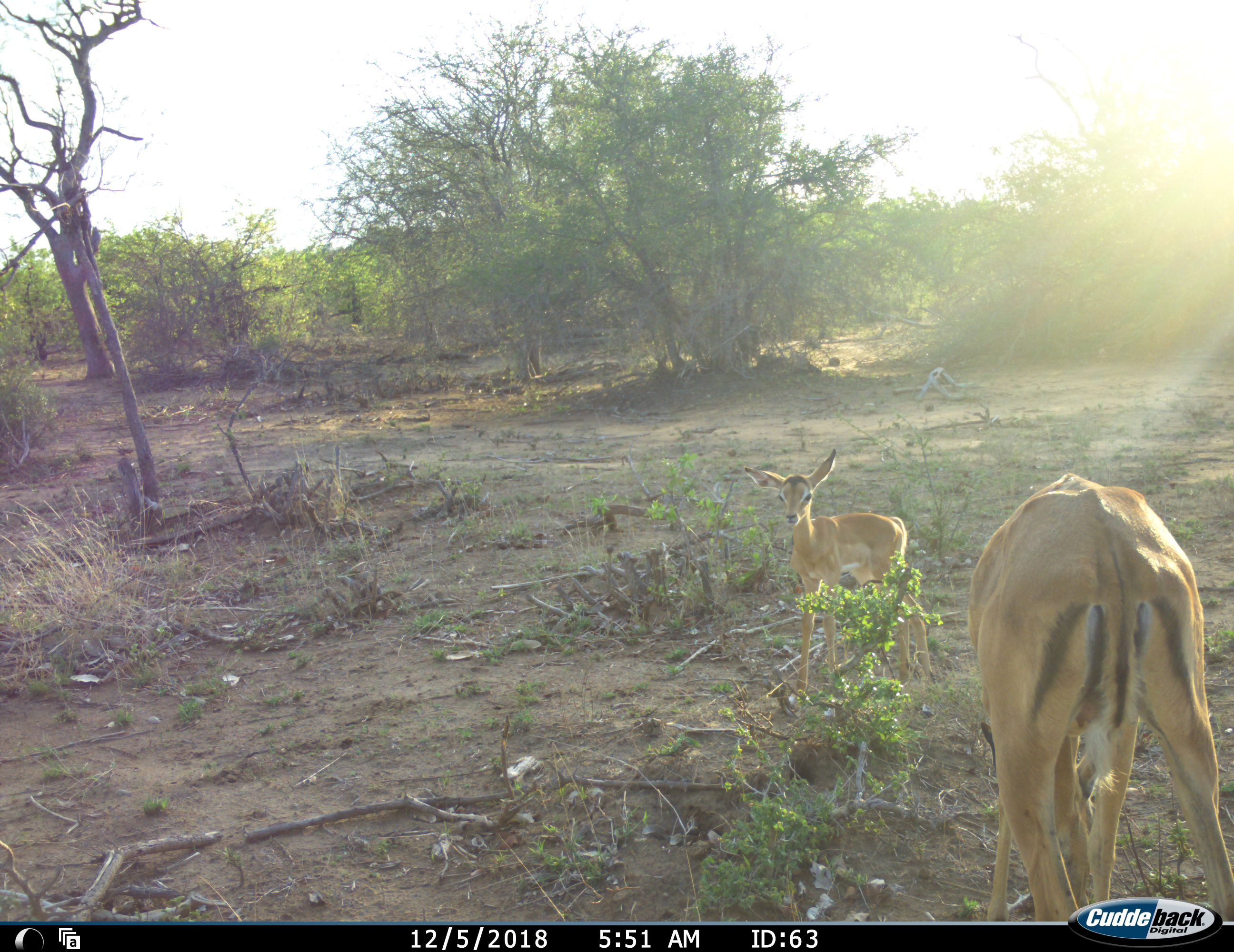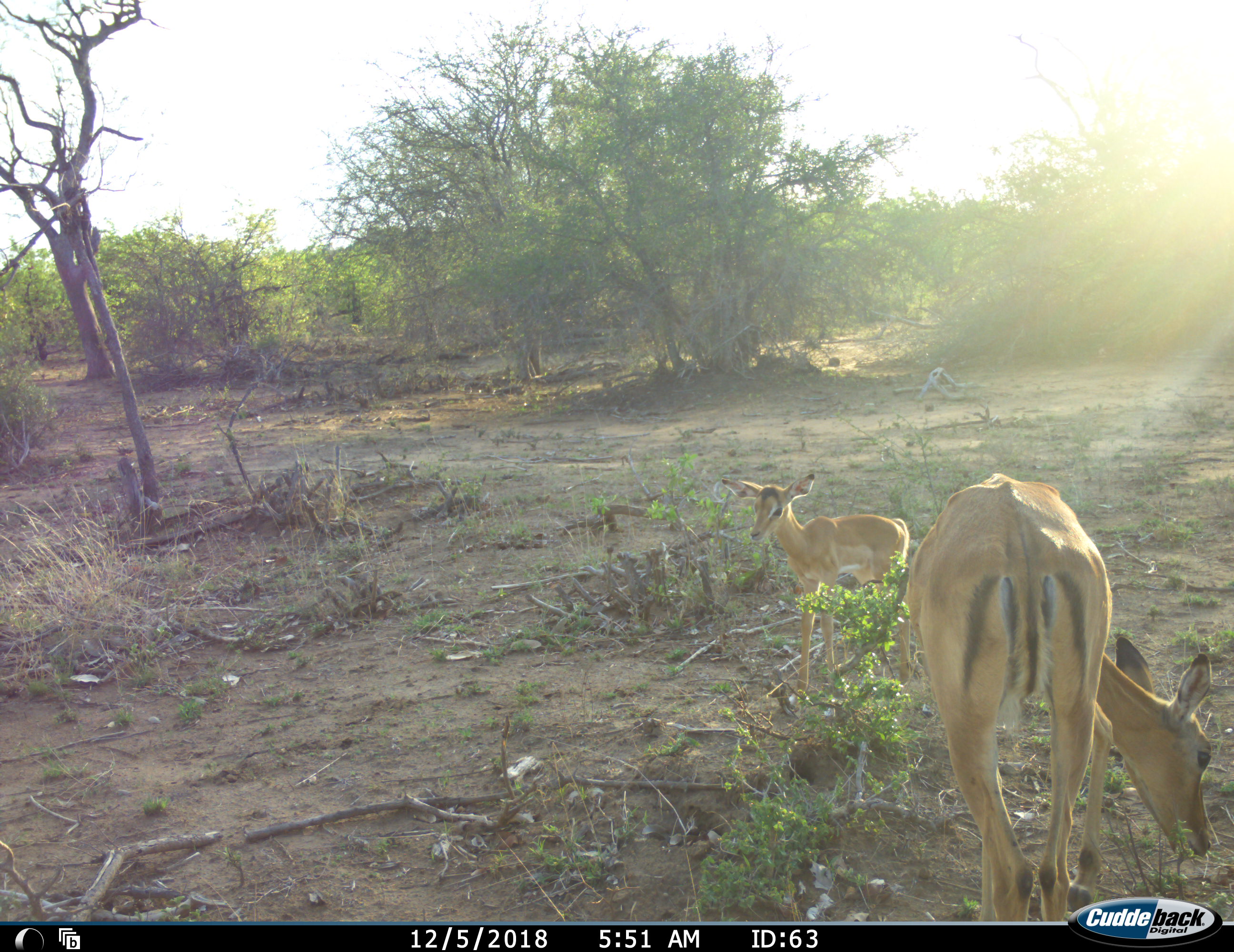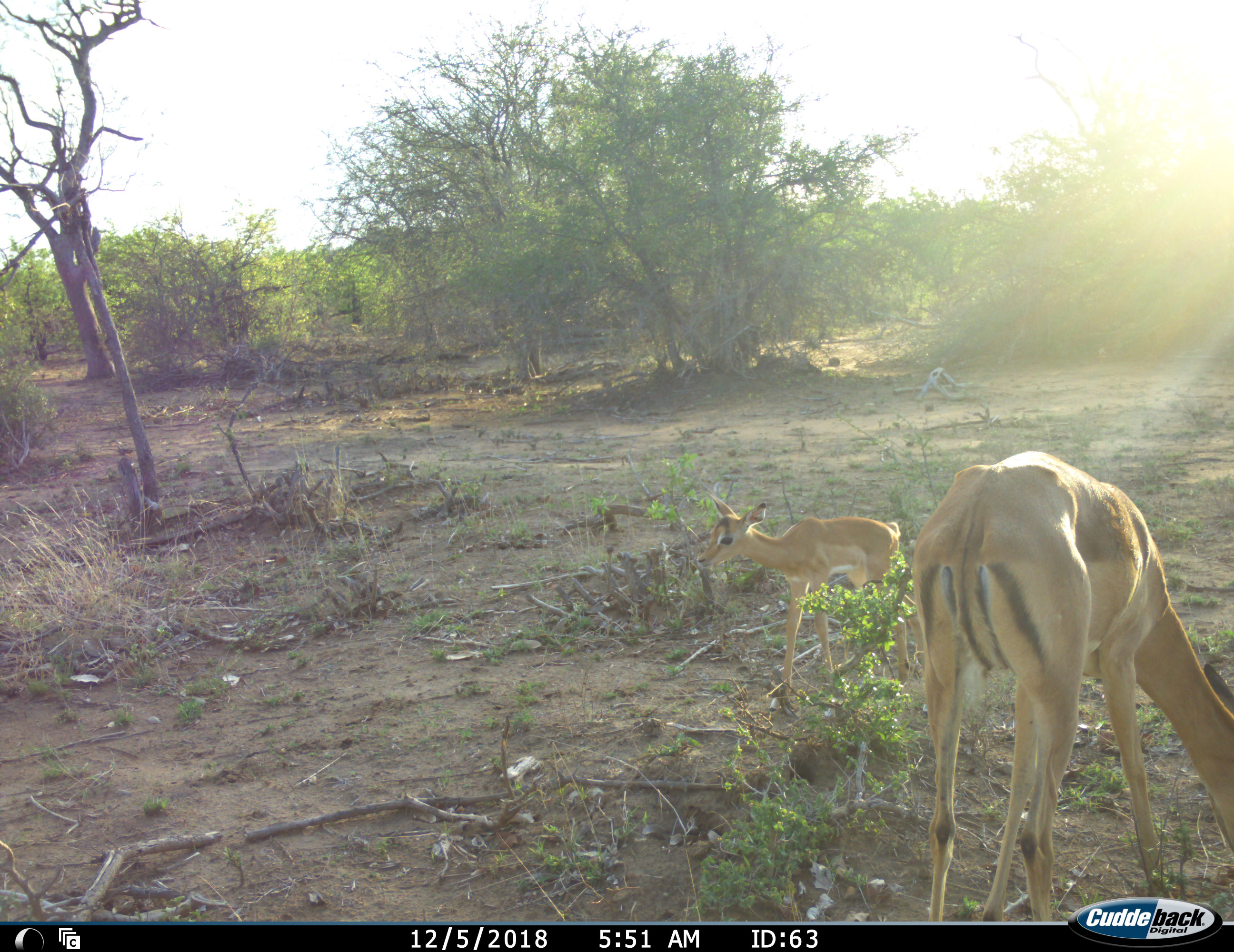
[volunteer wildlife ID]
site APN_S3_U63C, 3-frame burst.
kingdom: Animalia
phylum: Chordata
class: Mammalia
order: Artiodactyla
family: Bovidae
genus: Aepyceros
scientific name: Aepyceros melampus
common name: impala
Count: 2.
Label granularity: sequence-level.